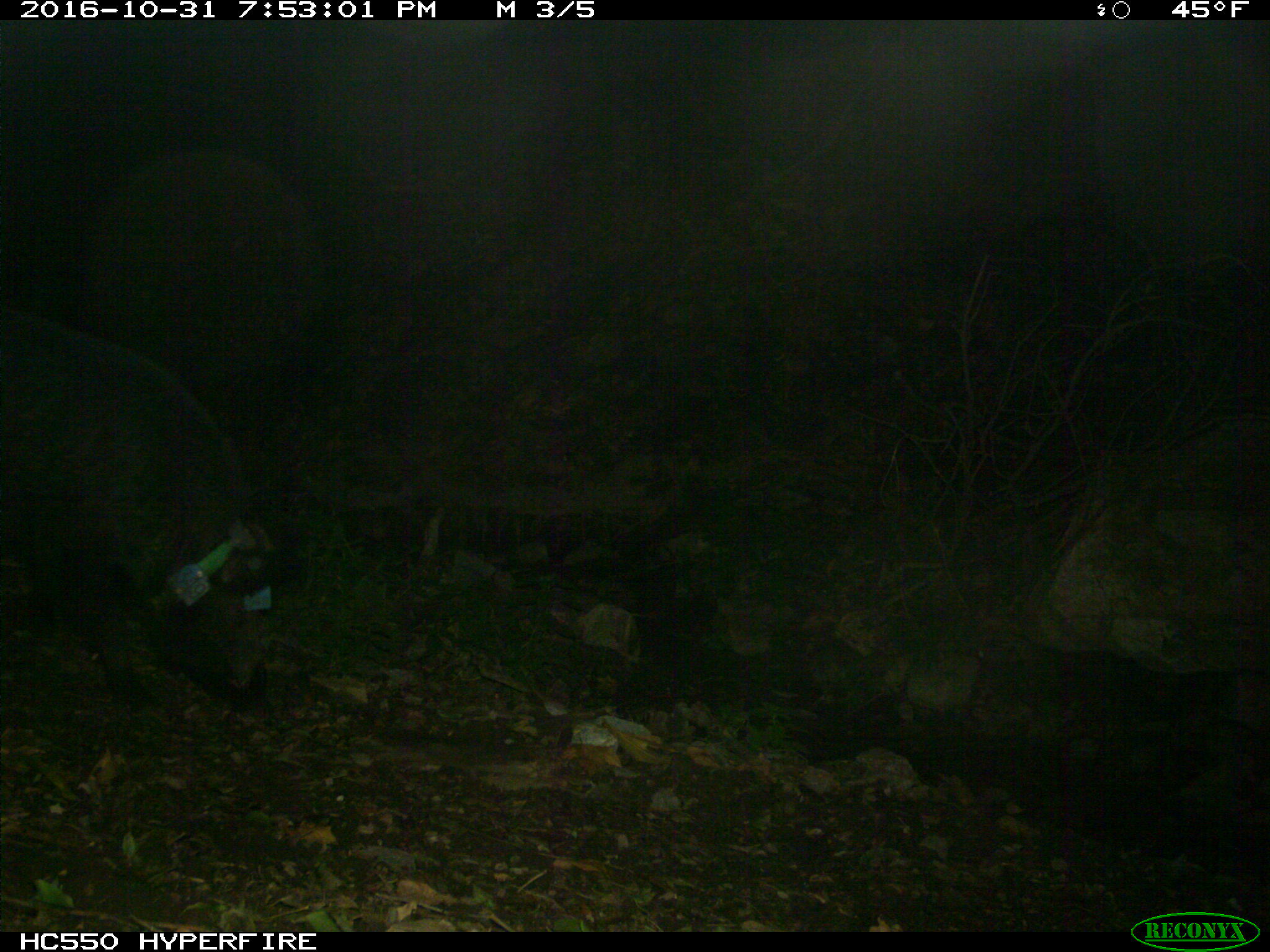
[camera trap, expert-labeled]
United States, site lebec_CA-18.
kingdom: Animalia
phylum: Chordata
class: Mammalia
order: Artiodactyla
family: Suidae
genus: Sus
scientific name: Sus scrofa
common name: wild boar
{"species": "Sus scrofa (wild boar)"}